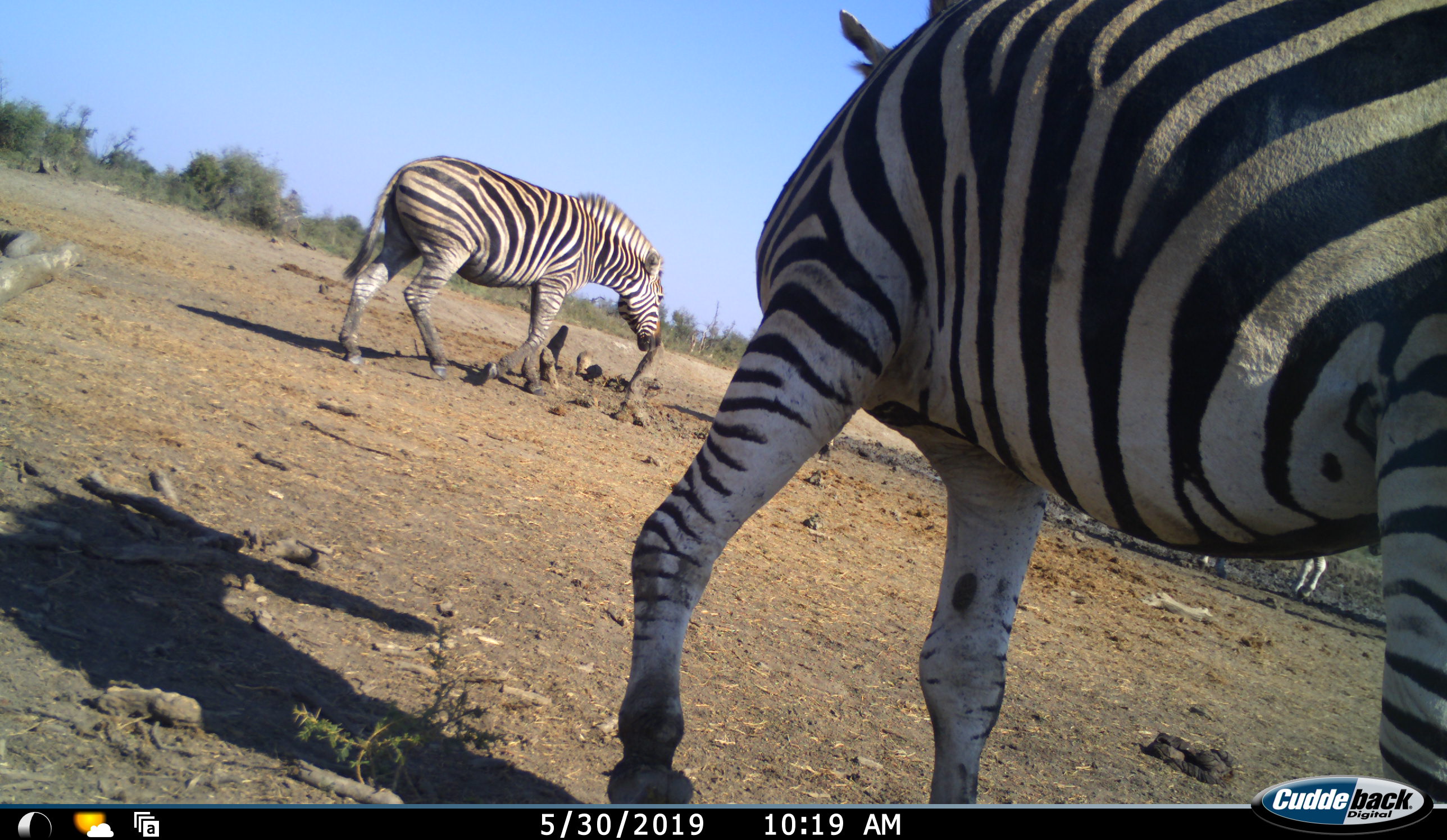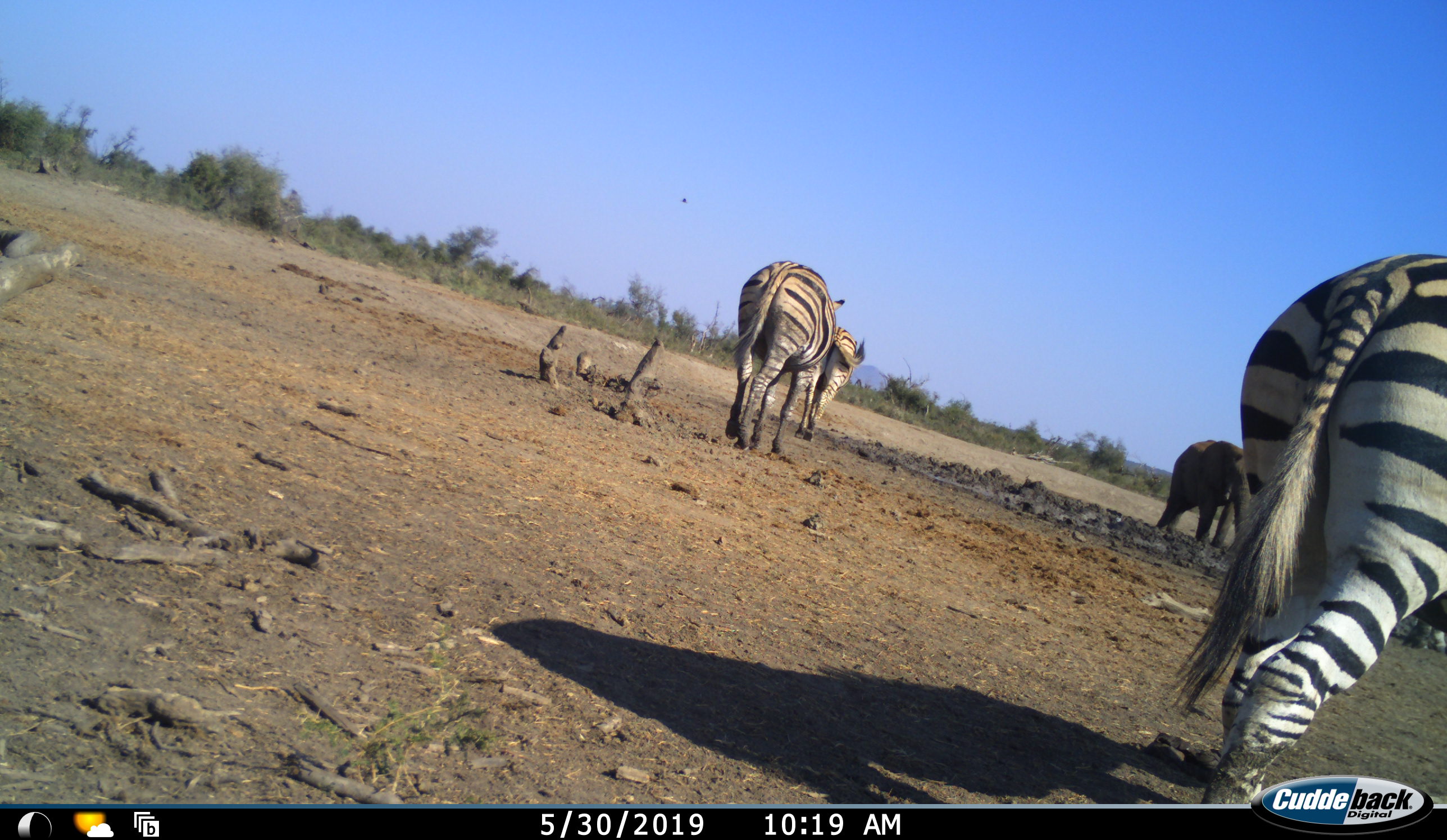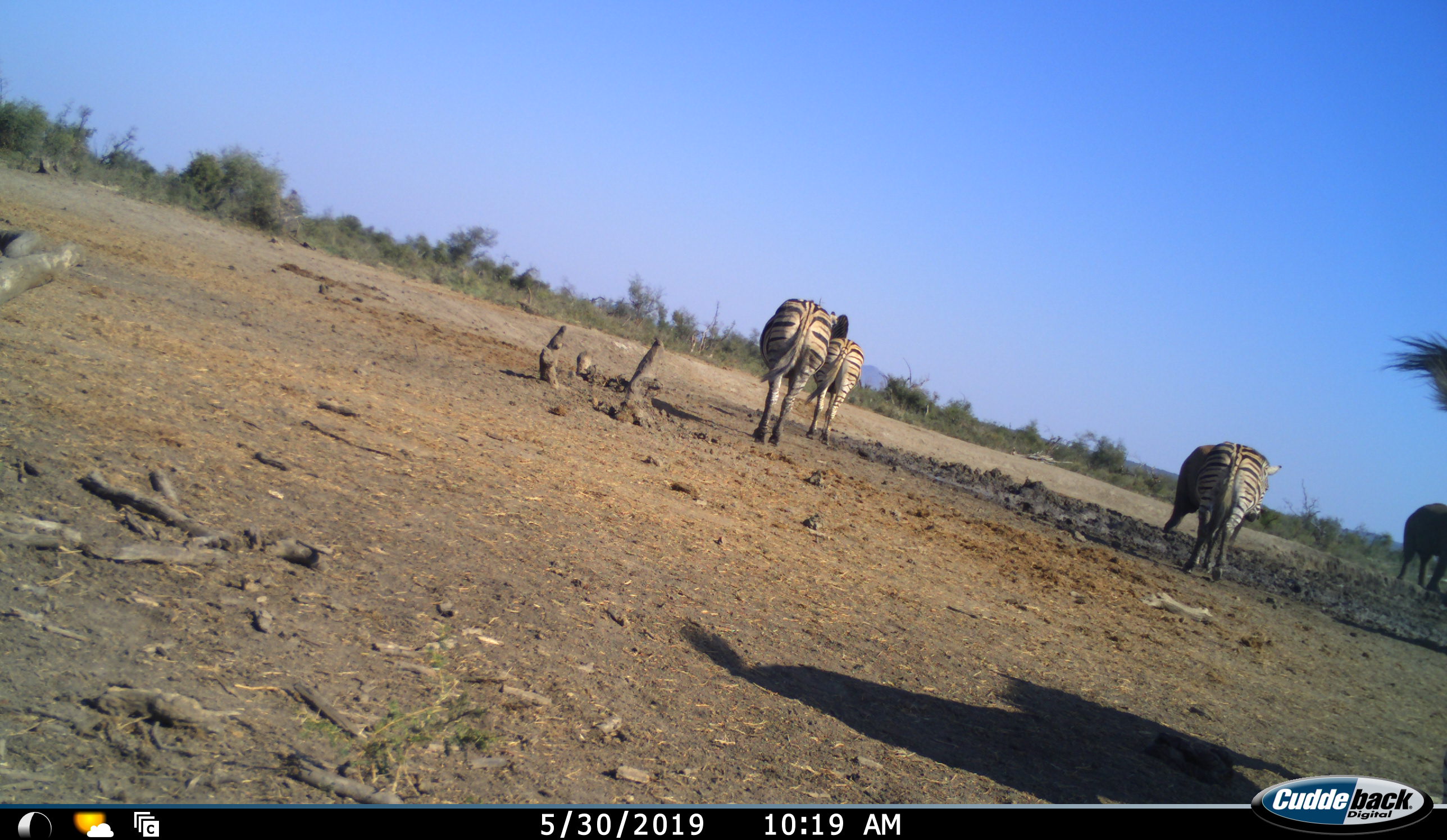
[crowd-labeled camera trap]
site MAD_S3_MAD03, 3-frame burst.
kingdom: Animalia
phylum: Chordata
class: Mammalia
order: Perissodactyla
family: Equidae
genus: Equus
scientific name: Equus quagga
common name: plains zebra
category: zebraplains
Zebraplains (plains zebra) (Equus quagga), count 4. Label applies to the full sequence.